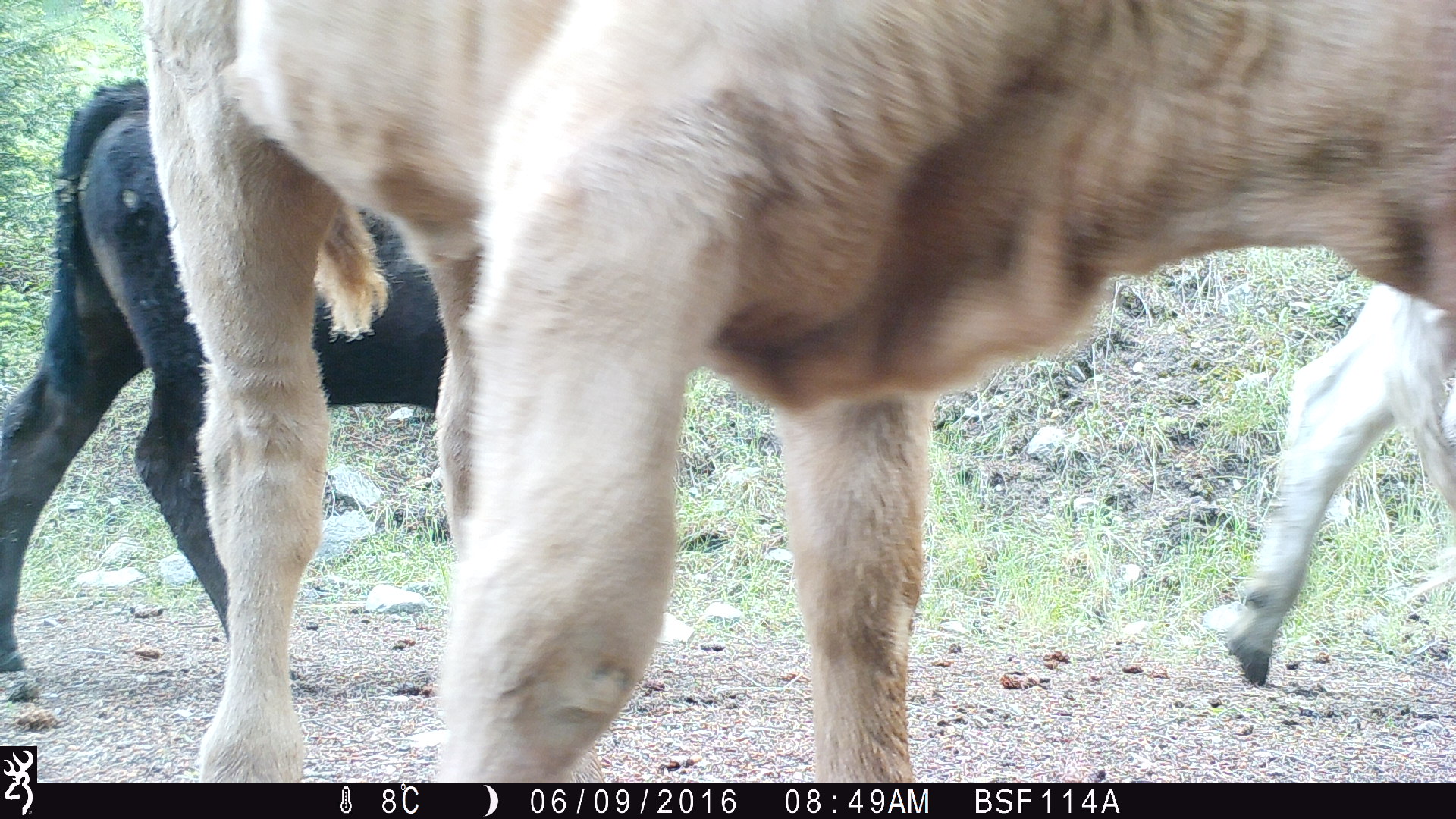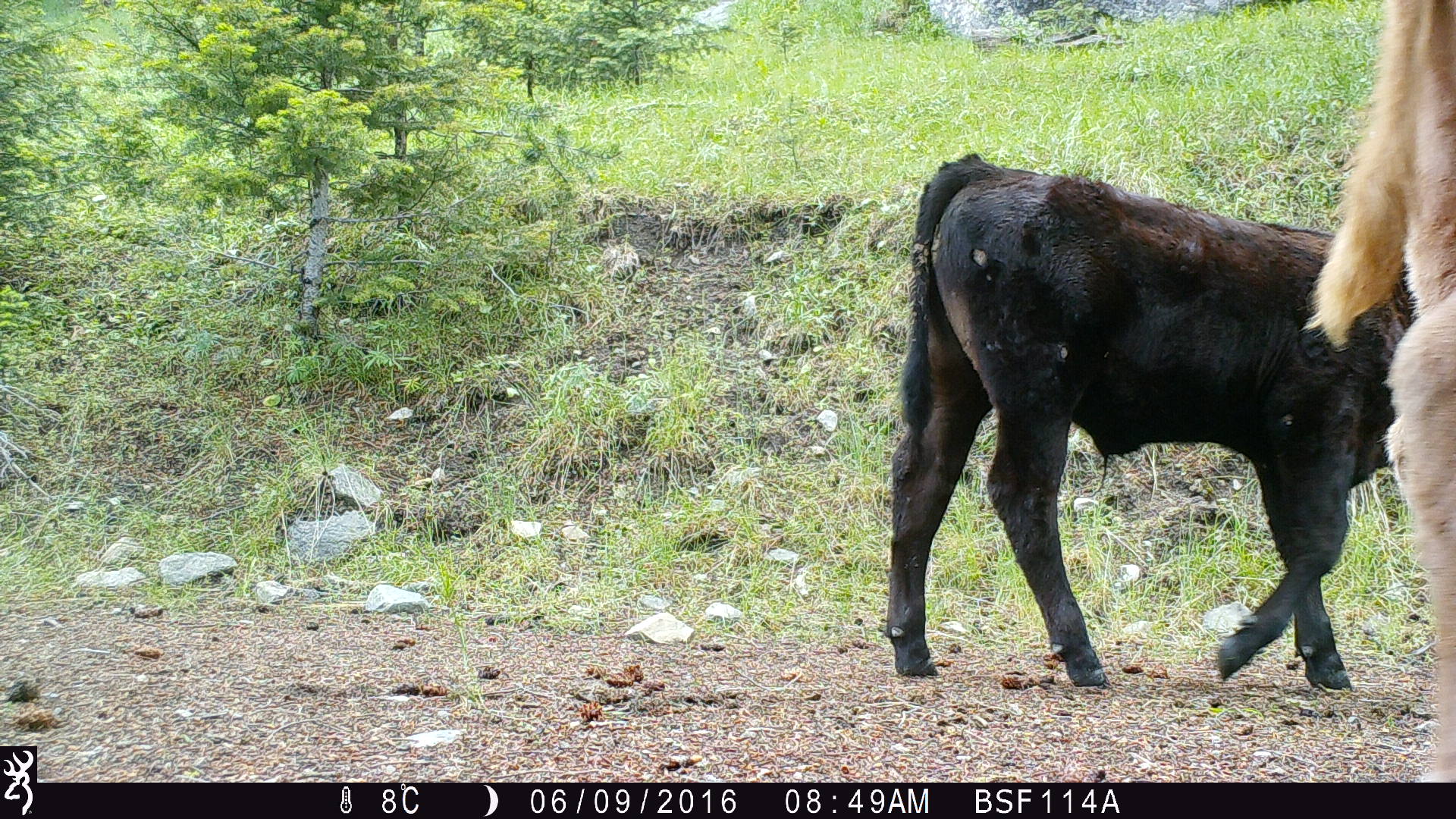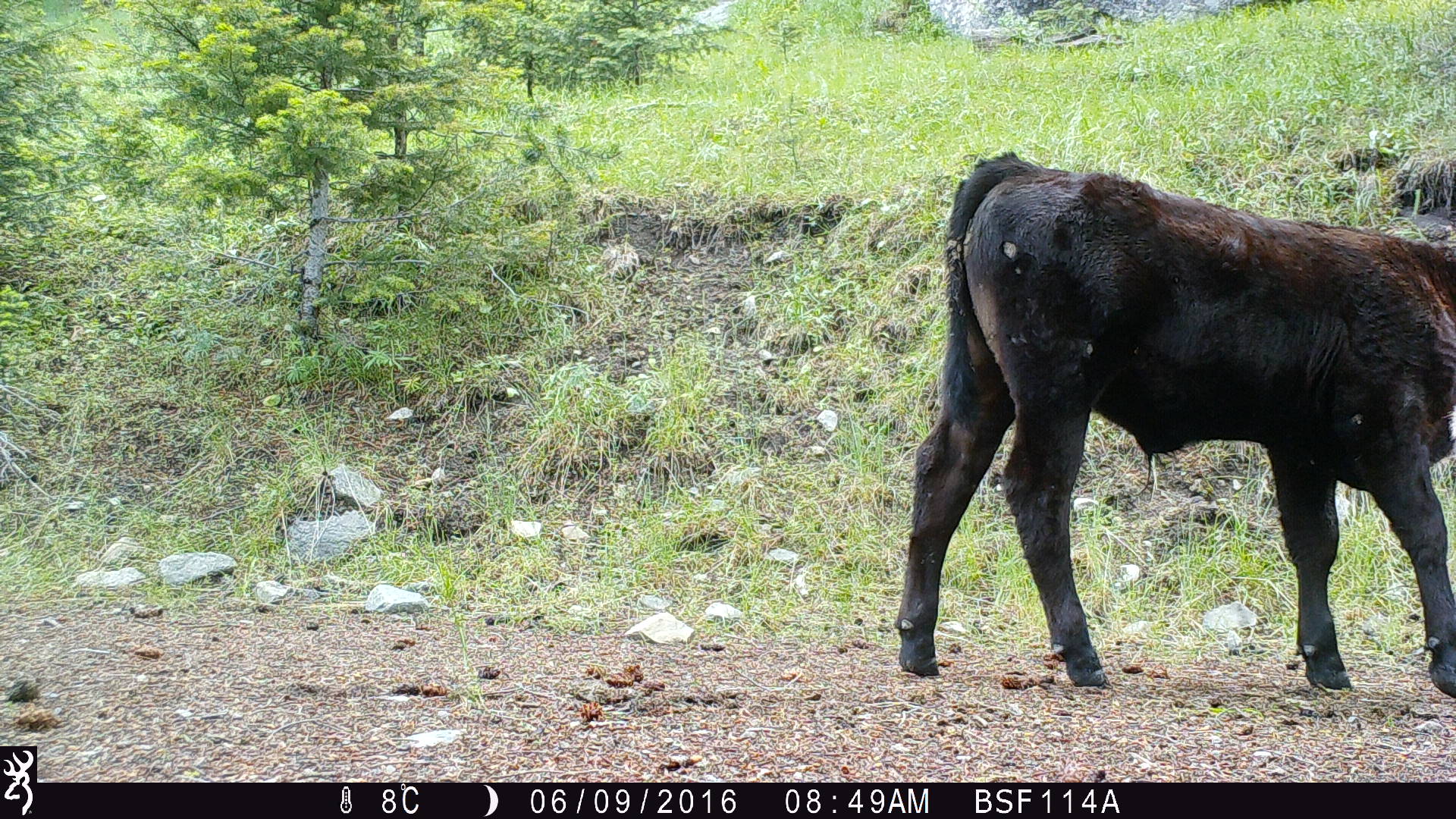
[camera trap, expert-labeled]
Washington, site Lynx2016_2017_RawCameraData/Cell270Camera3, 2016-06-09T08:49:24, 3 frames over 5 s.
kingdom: Animalia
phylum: Chordata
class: Mammalia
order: Artiodactyla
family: Bovidae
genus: Bos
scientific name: Bos taurus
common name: domestic cattle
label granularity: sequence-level